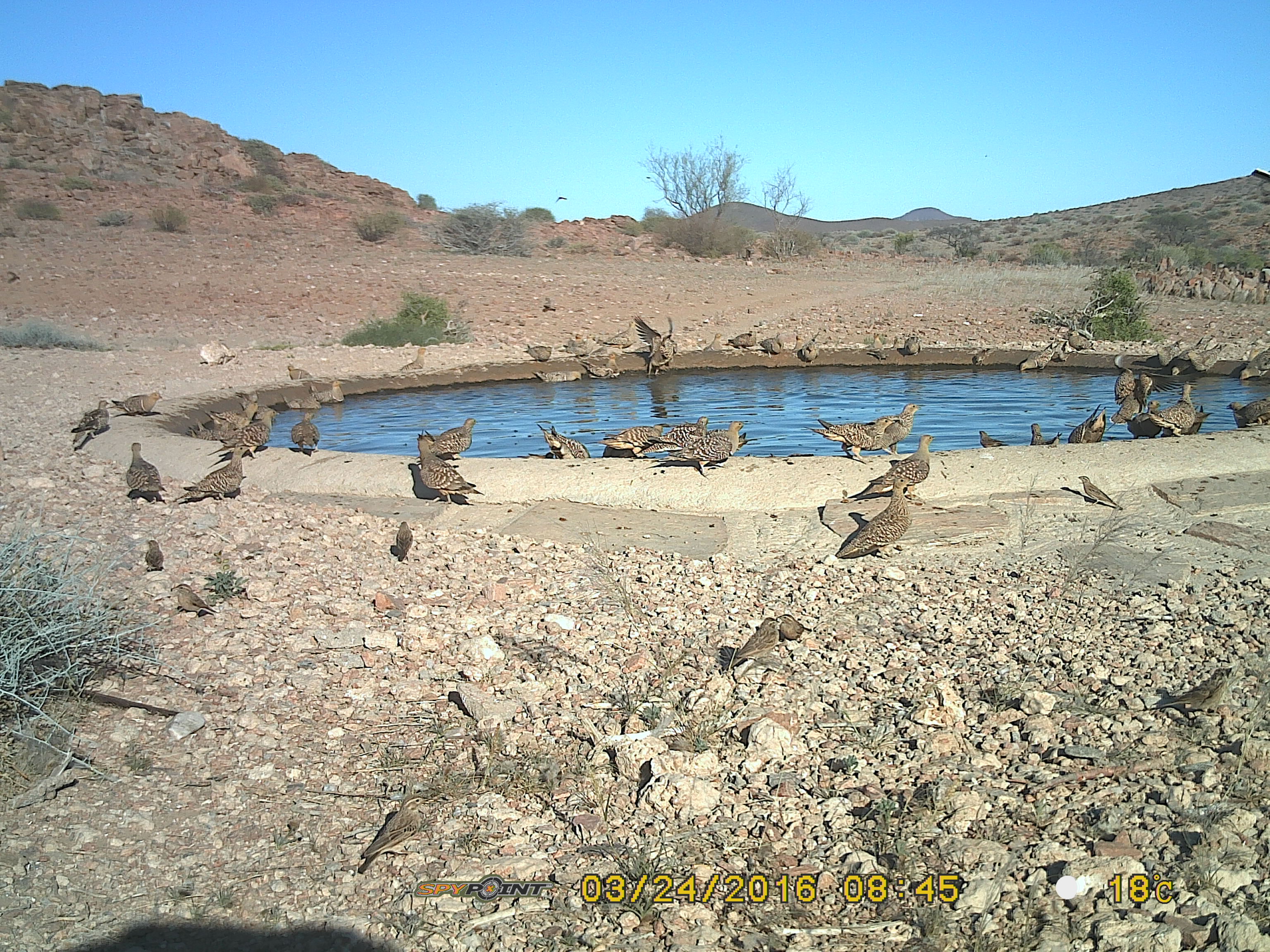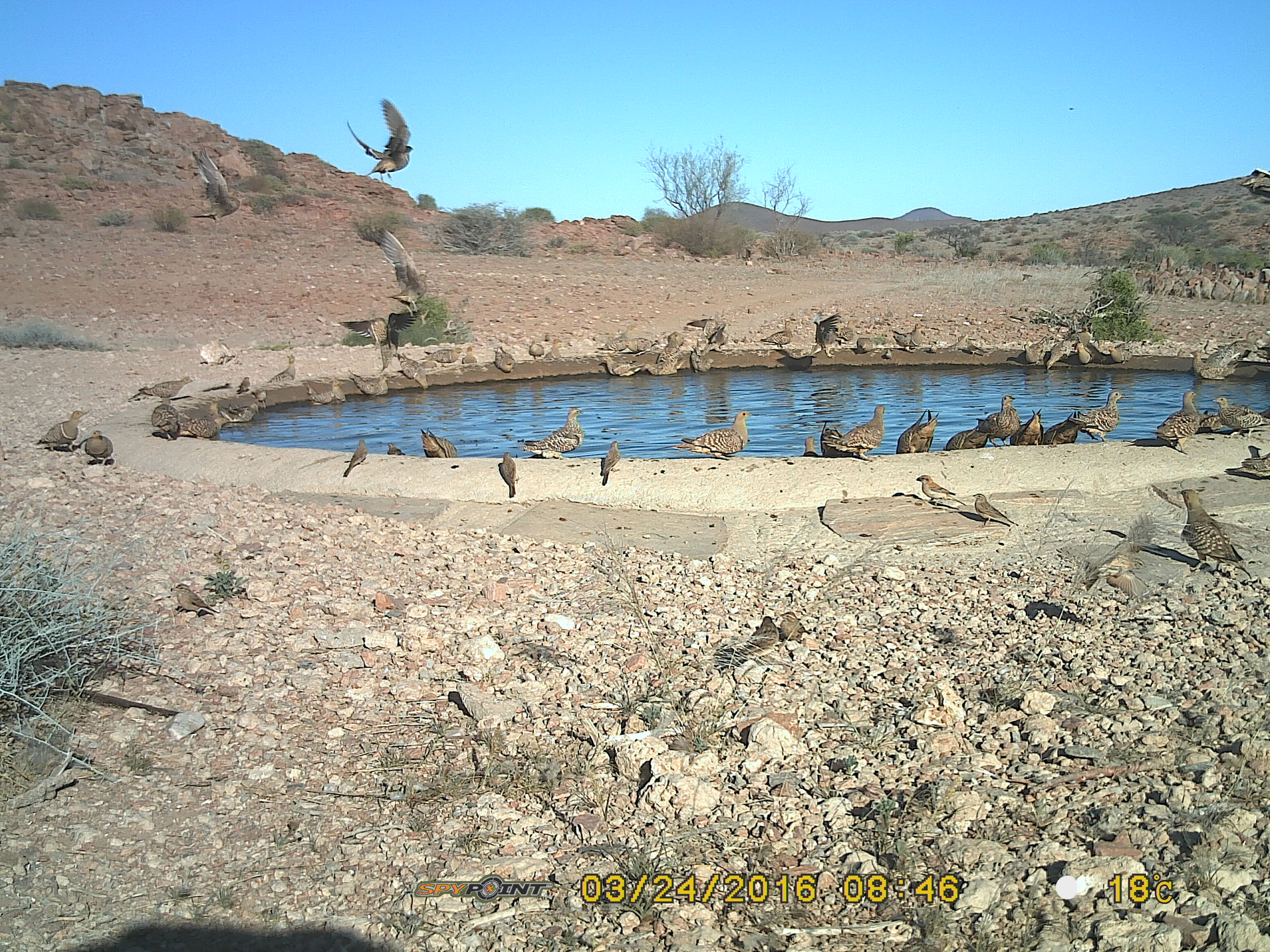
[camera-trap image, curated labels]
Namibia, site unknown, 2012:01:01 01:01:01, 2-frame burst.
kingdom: Animalia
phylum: Chordata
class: Aves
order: Pterocliformes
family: Pteroclidae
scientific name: Pteroclidae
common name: sandgrouse